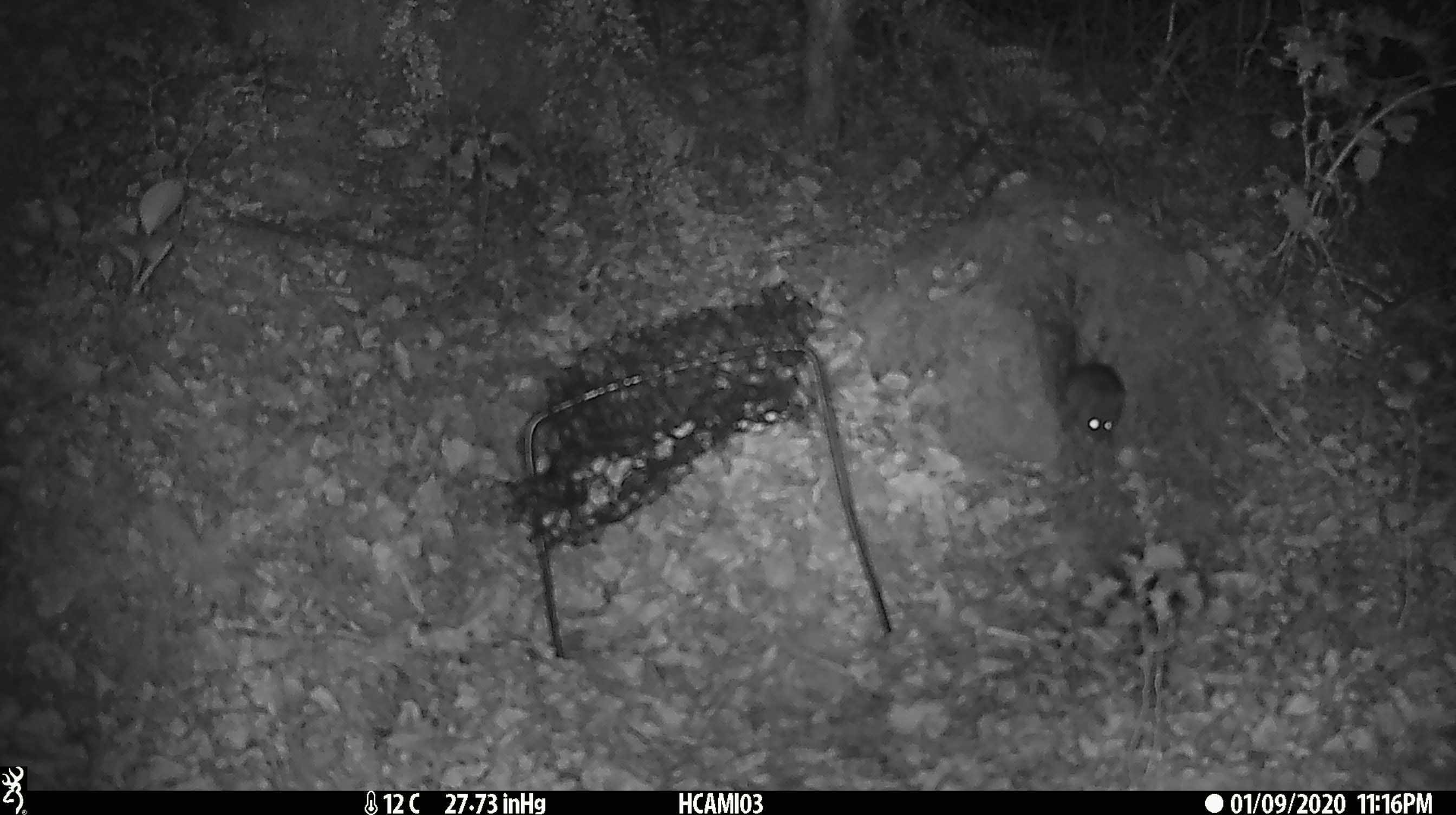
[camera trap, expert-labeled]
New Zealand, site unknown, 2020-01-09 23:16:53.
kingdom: Animalia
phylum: Chordata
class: Mammalia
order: Rodentia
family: Muridae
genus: Mus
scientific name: Mus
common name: mouse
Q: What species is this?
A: Mouse (Mus).